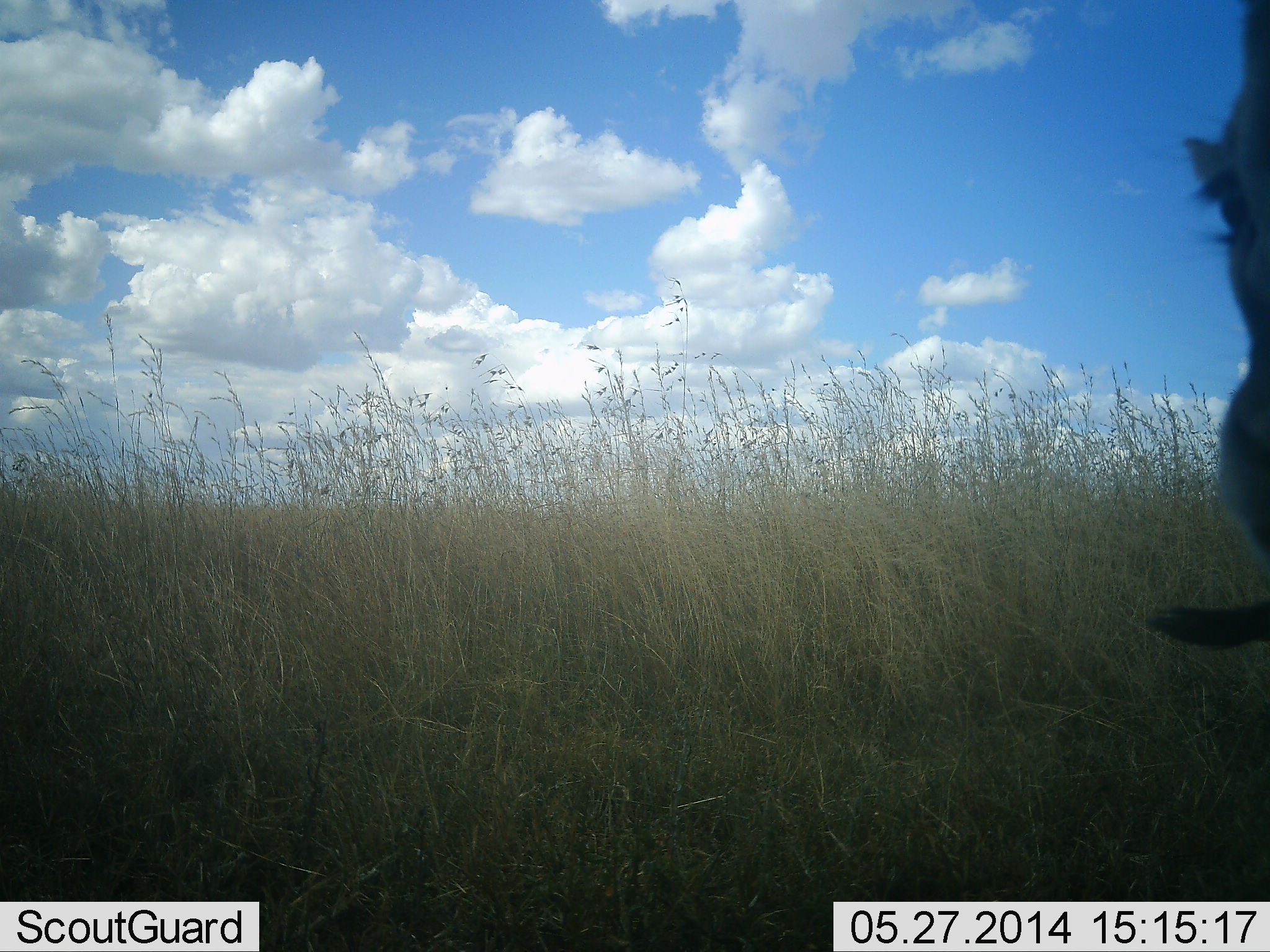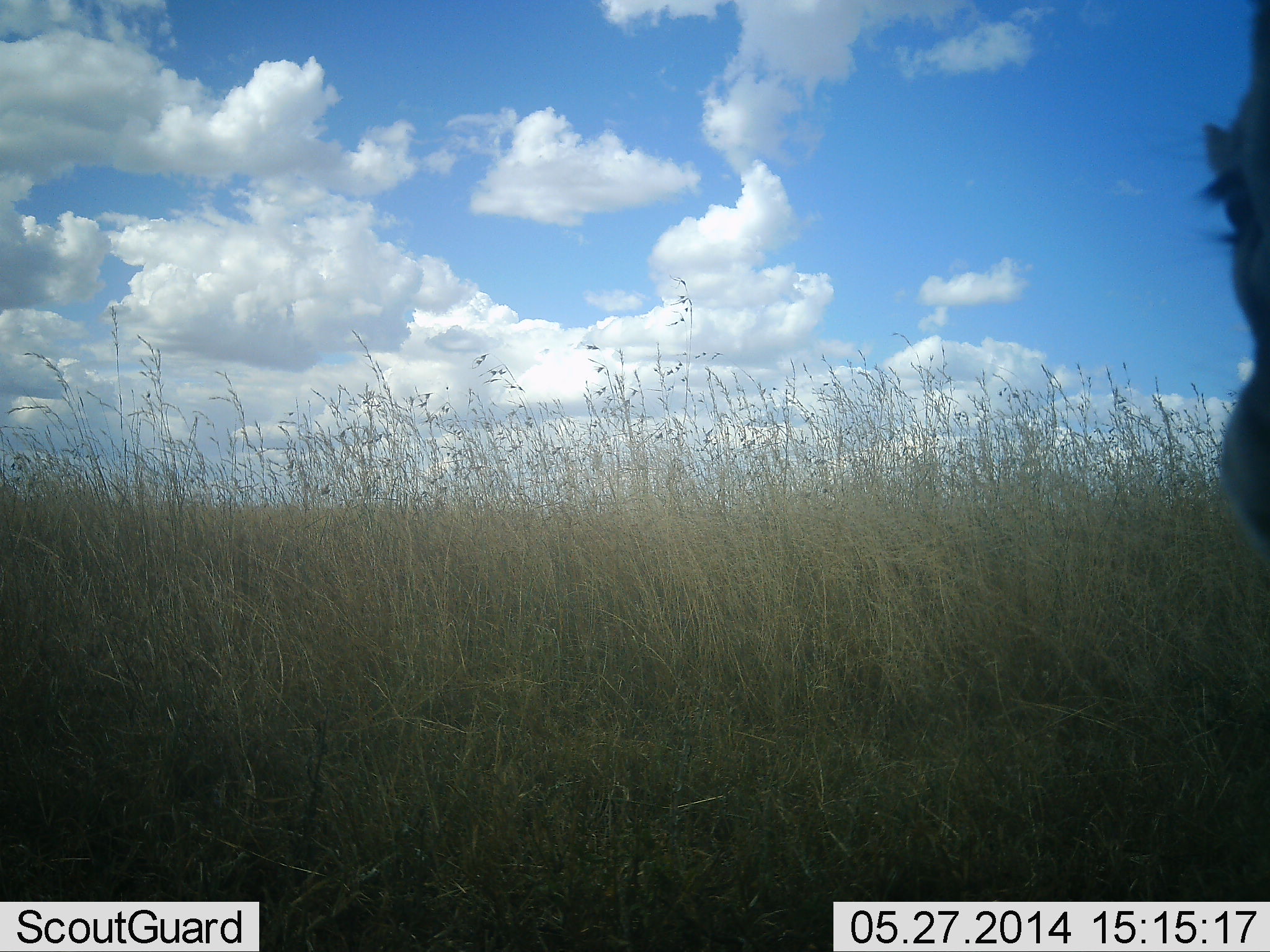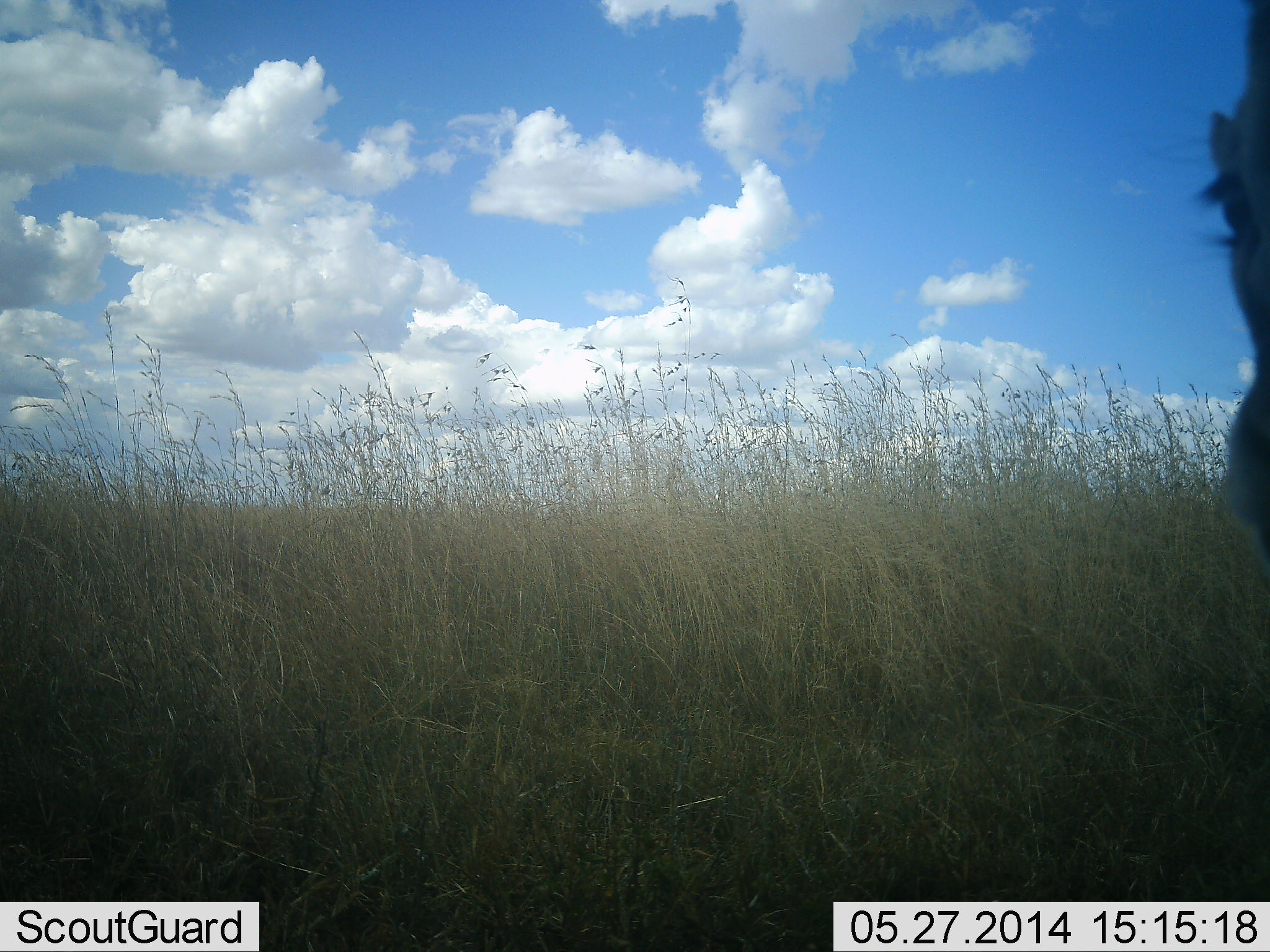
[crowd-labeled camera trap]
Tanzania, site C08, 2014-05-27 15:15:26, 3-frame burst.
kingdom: Animalia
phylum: Chordata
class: Mammalia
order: Artiodactyla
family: Bovidae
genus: Eudorcas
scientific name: Eudorcas thomsonii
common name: thomson's gazelle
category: gazellethomsons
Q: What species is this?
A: Gazellethomsons (thomson's gazelle) (Eudorcas thomsonii).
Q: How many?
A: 1.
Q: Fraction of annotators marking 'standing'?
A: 83%.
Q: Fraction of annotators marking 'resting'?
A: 0%.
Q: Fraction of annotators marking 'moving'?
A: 0%.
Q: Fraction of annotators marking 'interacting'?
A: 17%.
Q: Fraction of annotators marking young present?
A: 0%.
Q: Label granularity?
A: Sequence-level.